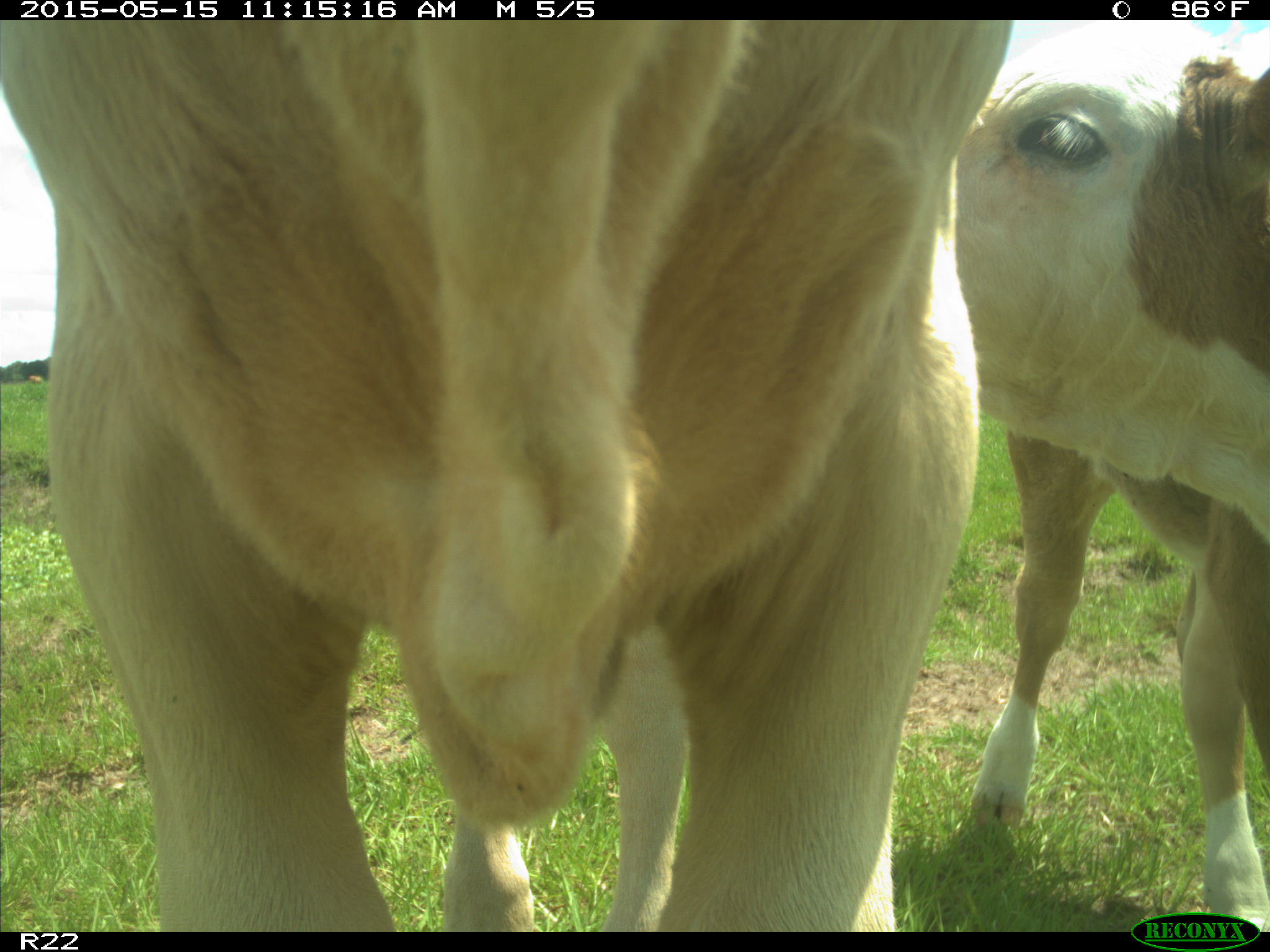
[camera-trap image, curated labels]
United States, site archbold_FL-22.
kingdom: Animalia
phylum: Chordata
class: Mammalia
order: Artiodactyla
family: Bovidae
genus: Bos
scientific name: Bos taurus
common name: domestic cow